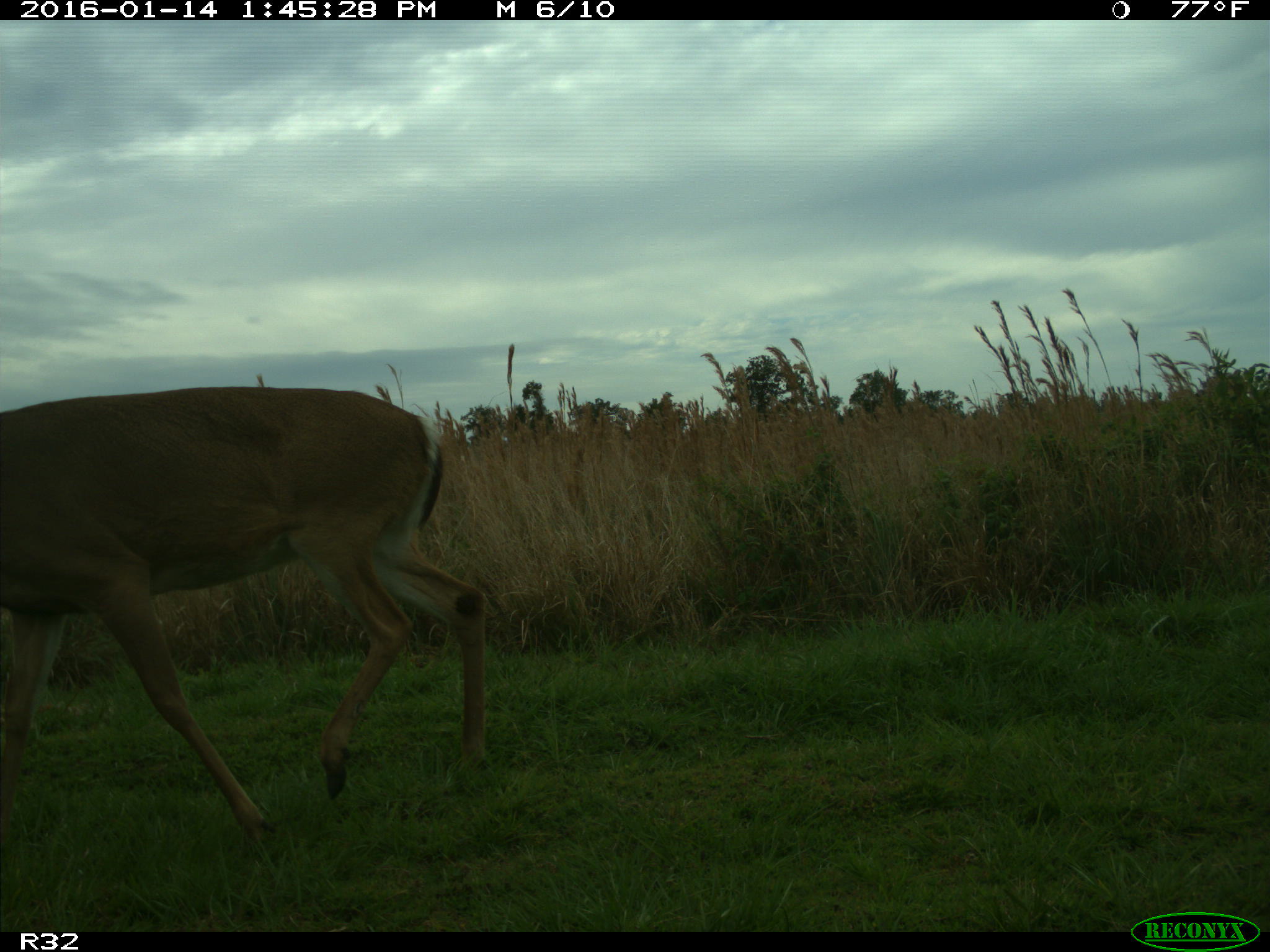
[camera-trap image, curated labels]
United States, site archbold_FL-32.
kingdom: Animalia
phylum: Chordata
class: Mammalia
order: Artiodactyla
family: Cervidae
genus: Odocoileus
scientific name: Odocoileus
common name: deer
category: unidentified deer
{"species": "unidentified deer (deer) (Odocoileus)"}